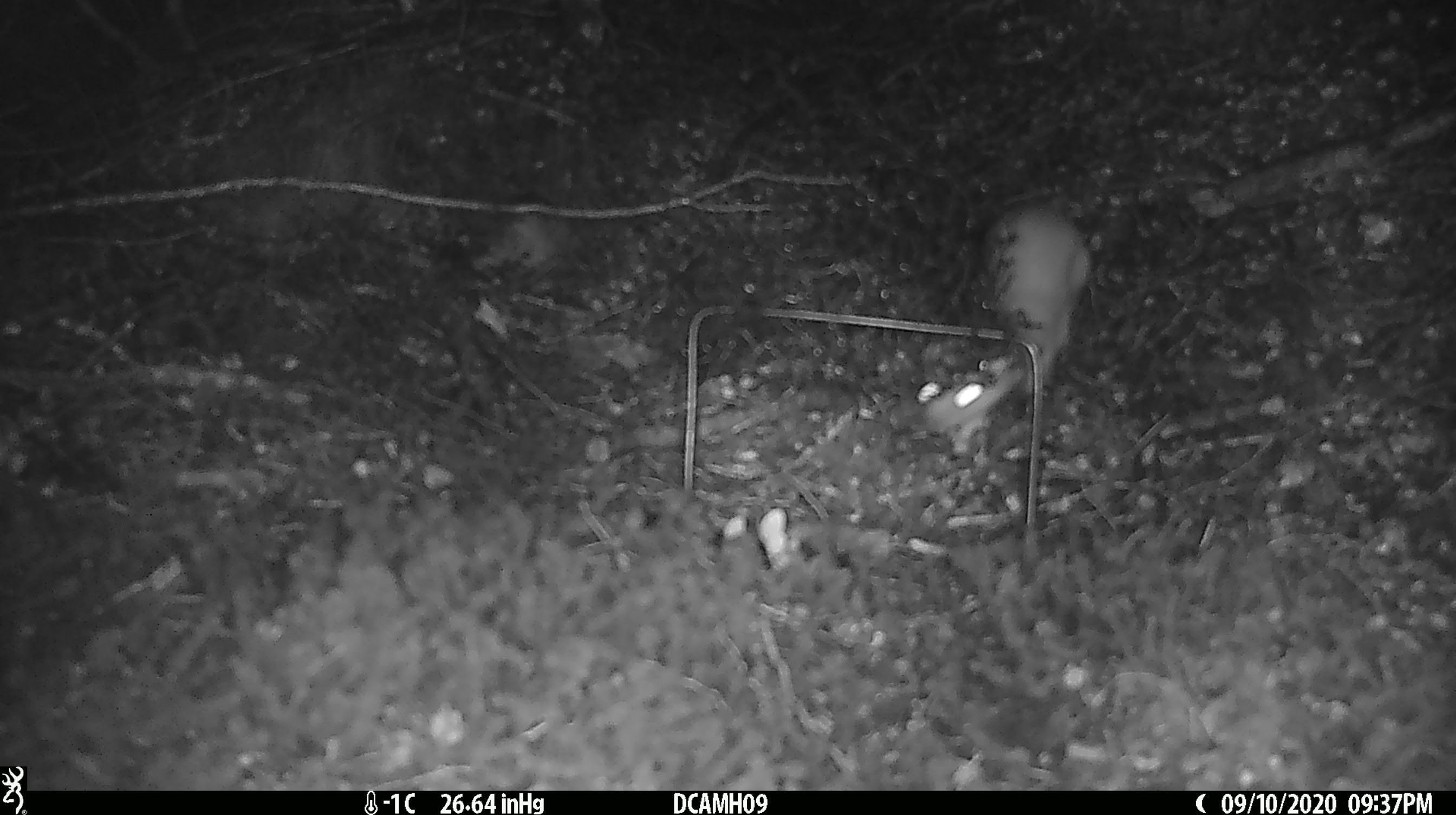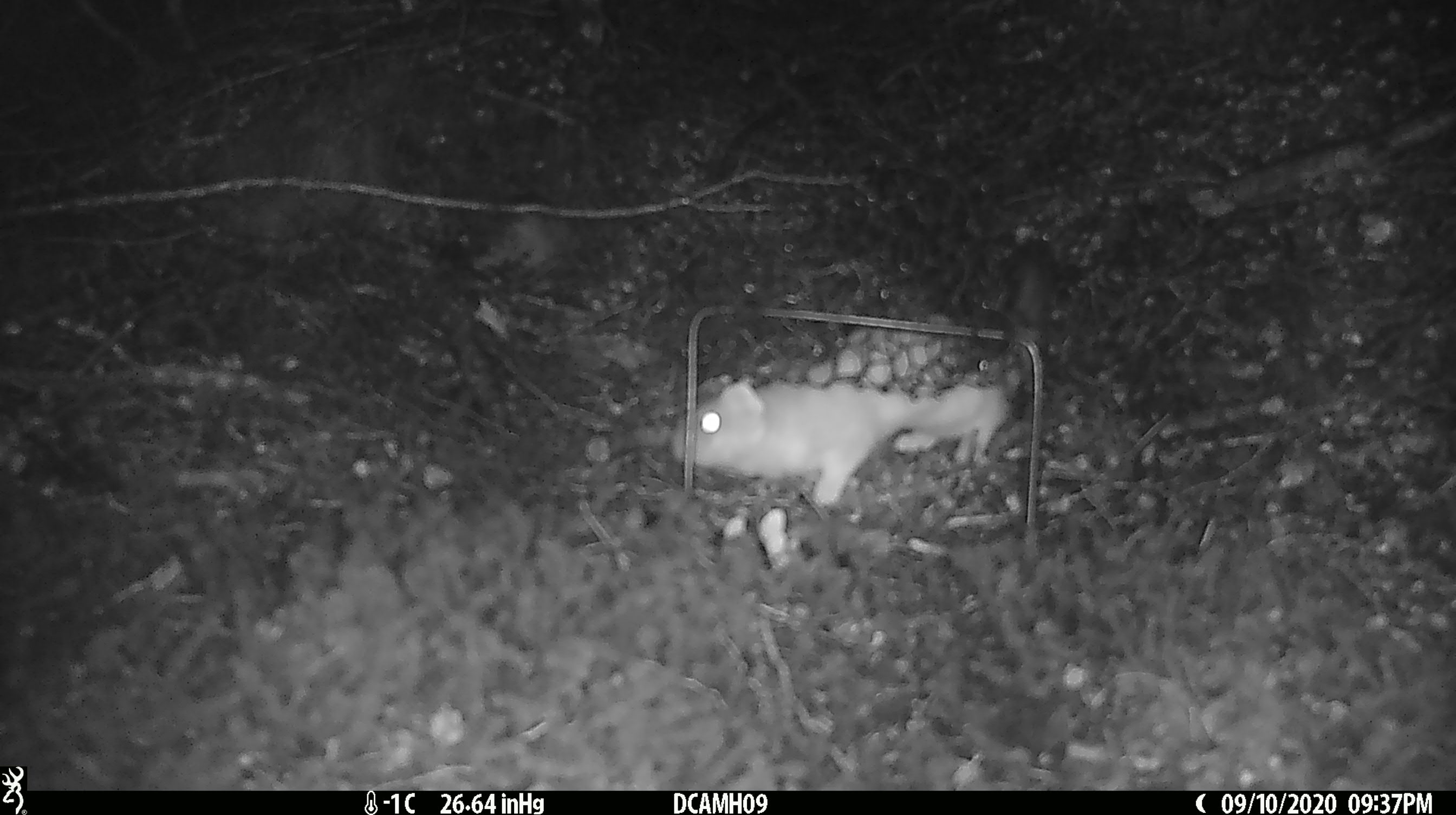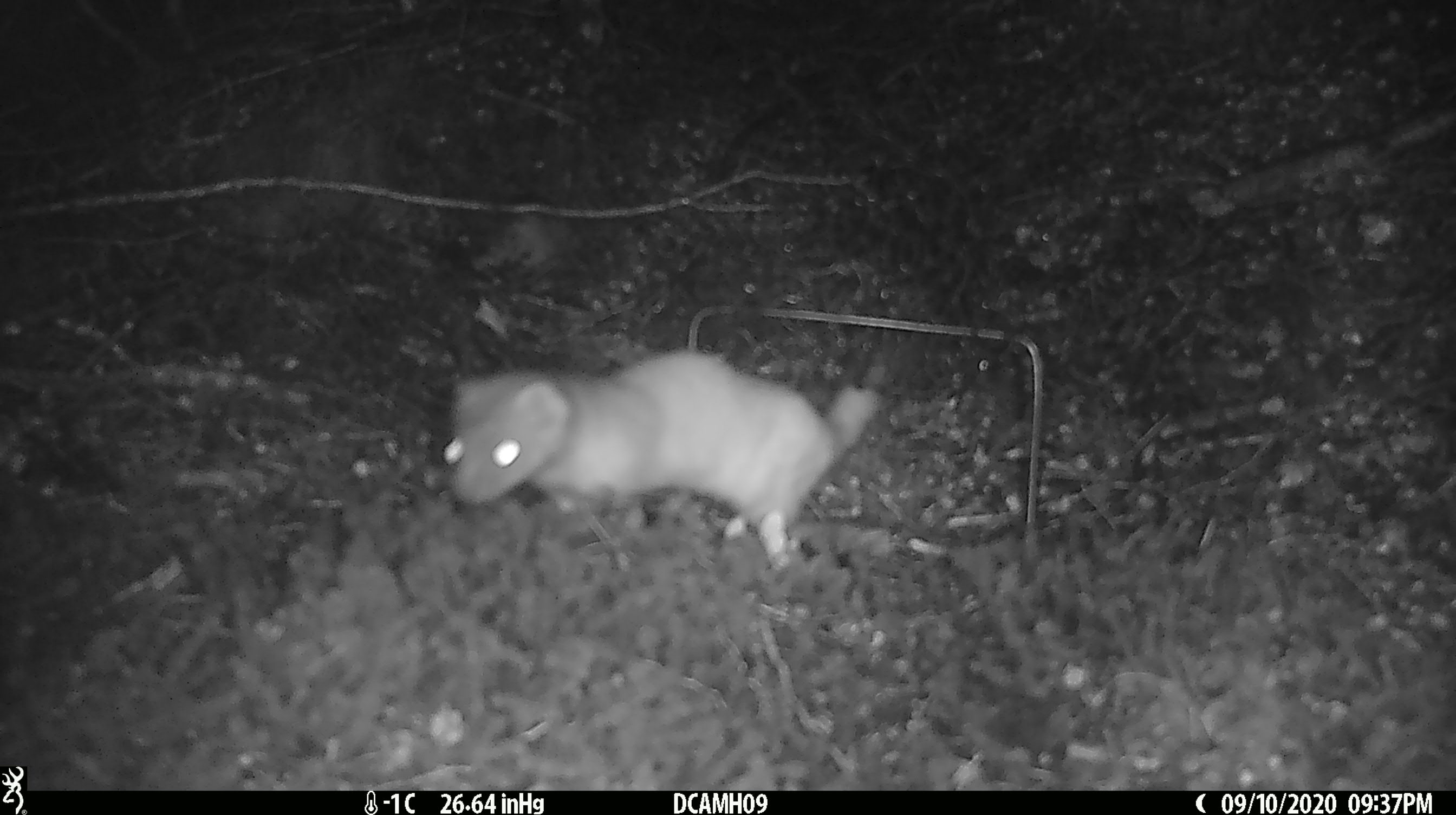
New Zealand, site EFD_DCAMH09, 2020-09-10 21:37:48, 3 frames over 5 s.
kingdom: Animalia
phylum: Chordata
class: Mammalia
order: Carnivora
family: Mustelidae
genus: Mustela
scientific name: Mustela erminea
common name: stoat